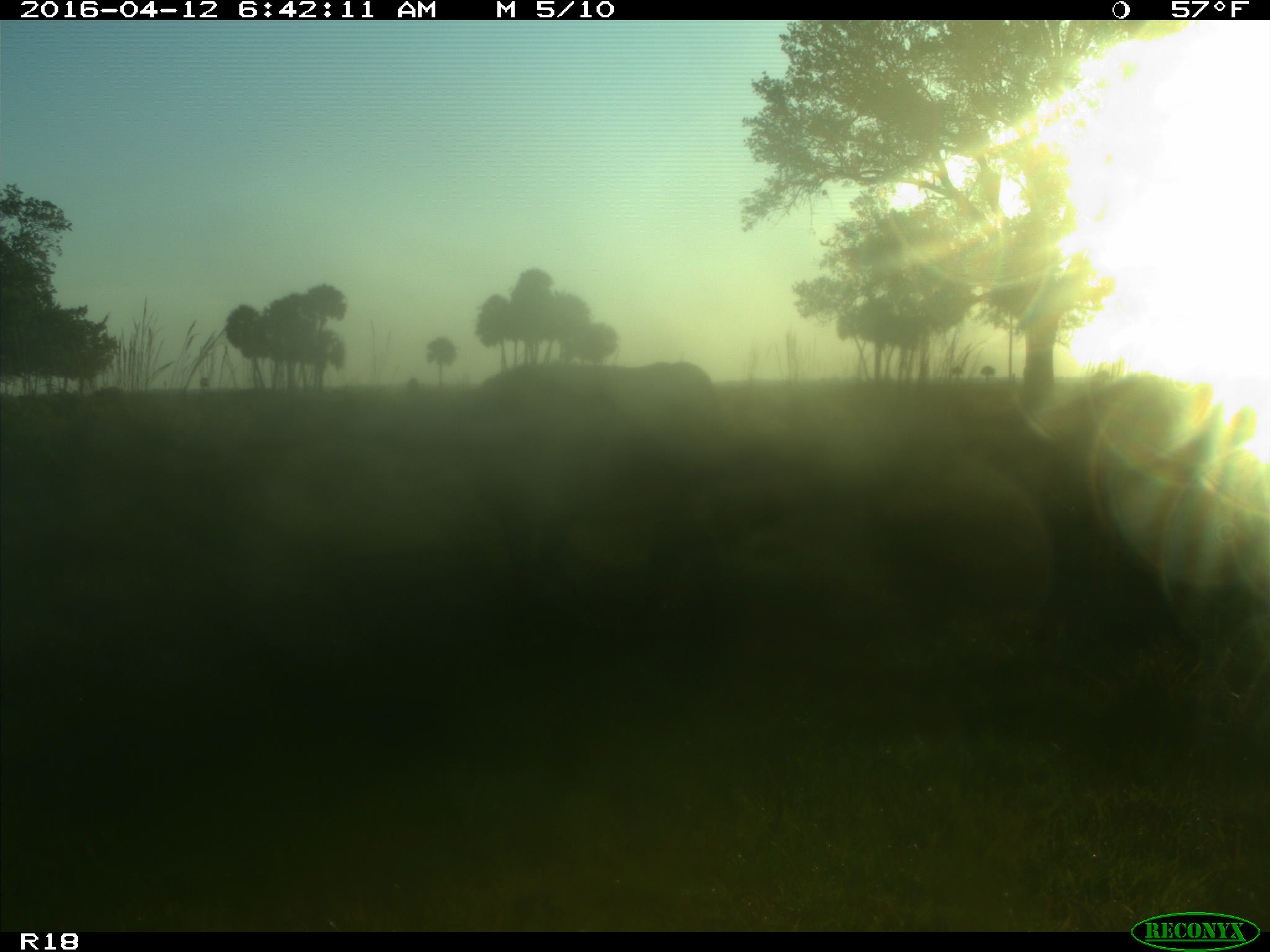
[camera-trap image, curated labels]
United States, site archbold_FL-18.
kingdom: Animalia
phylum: Chordata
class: Mammalia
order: Artiodactyla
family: Bovidae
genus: Bos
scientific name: Bos taurus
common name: domestic cow